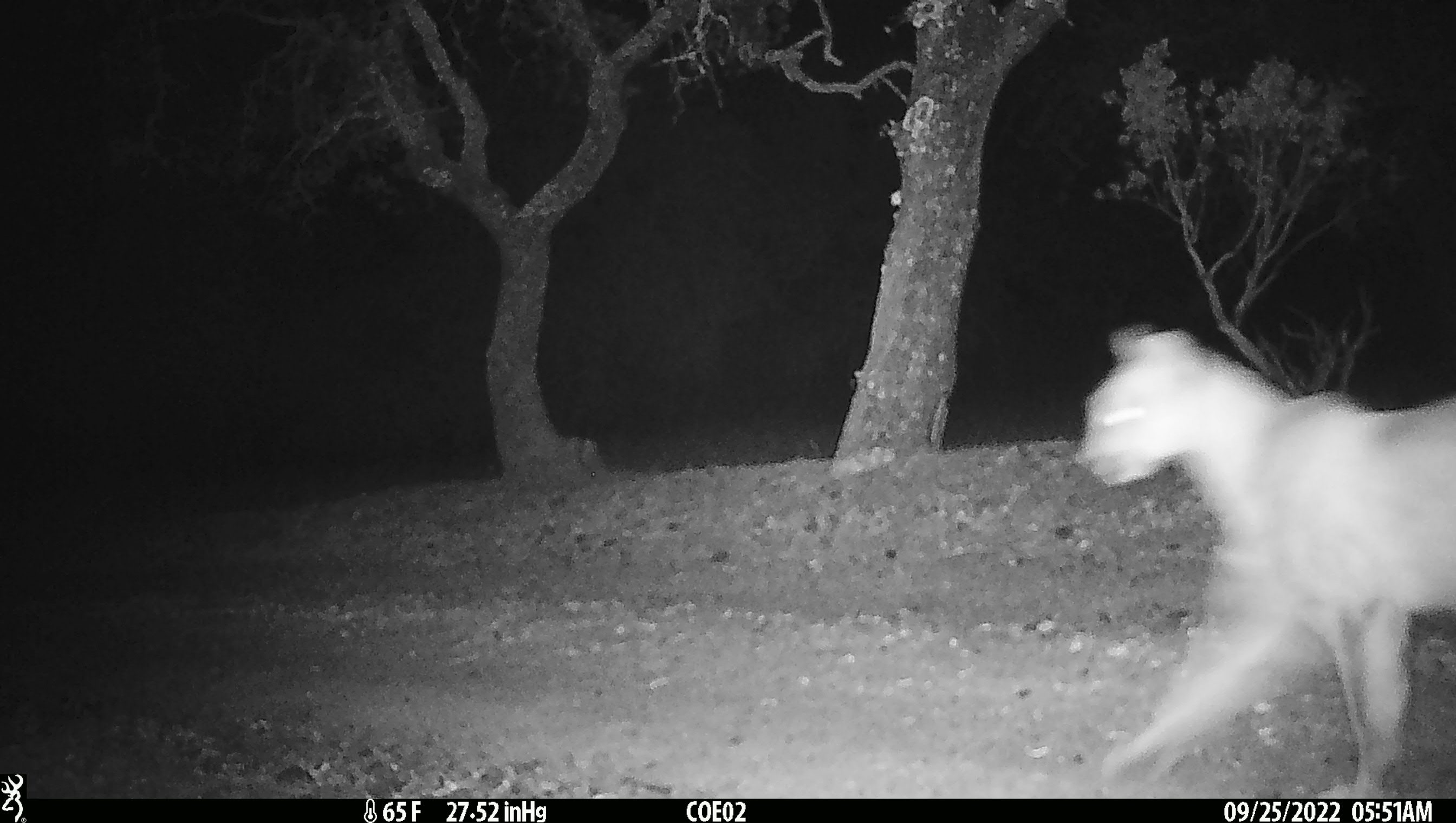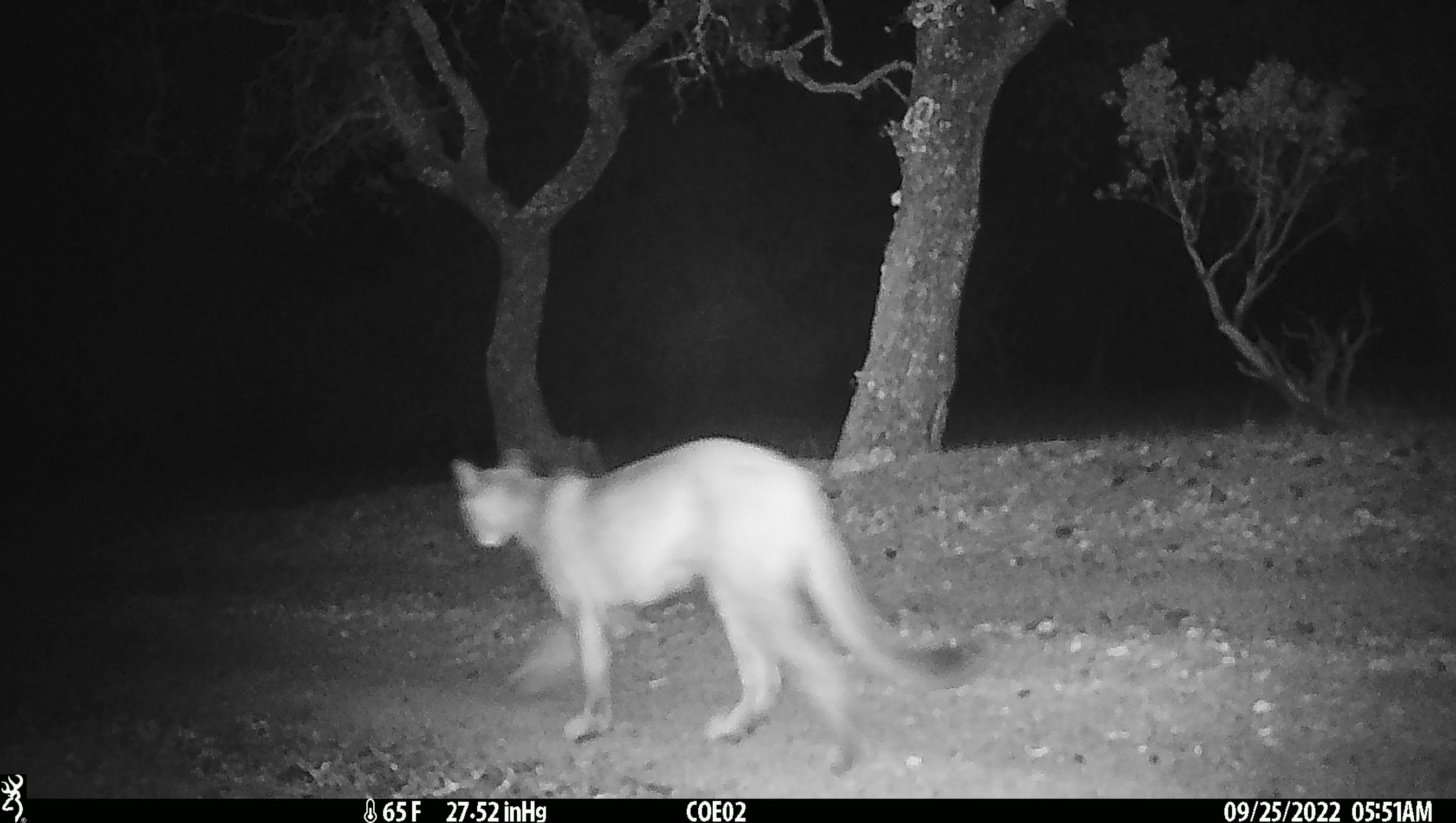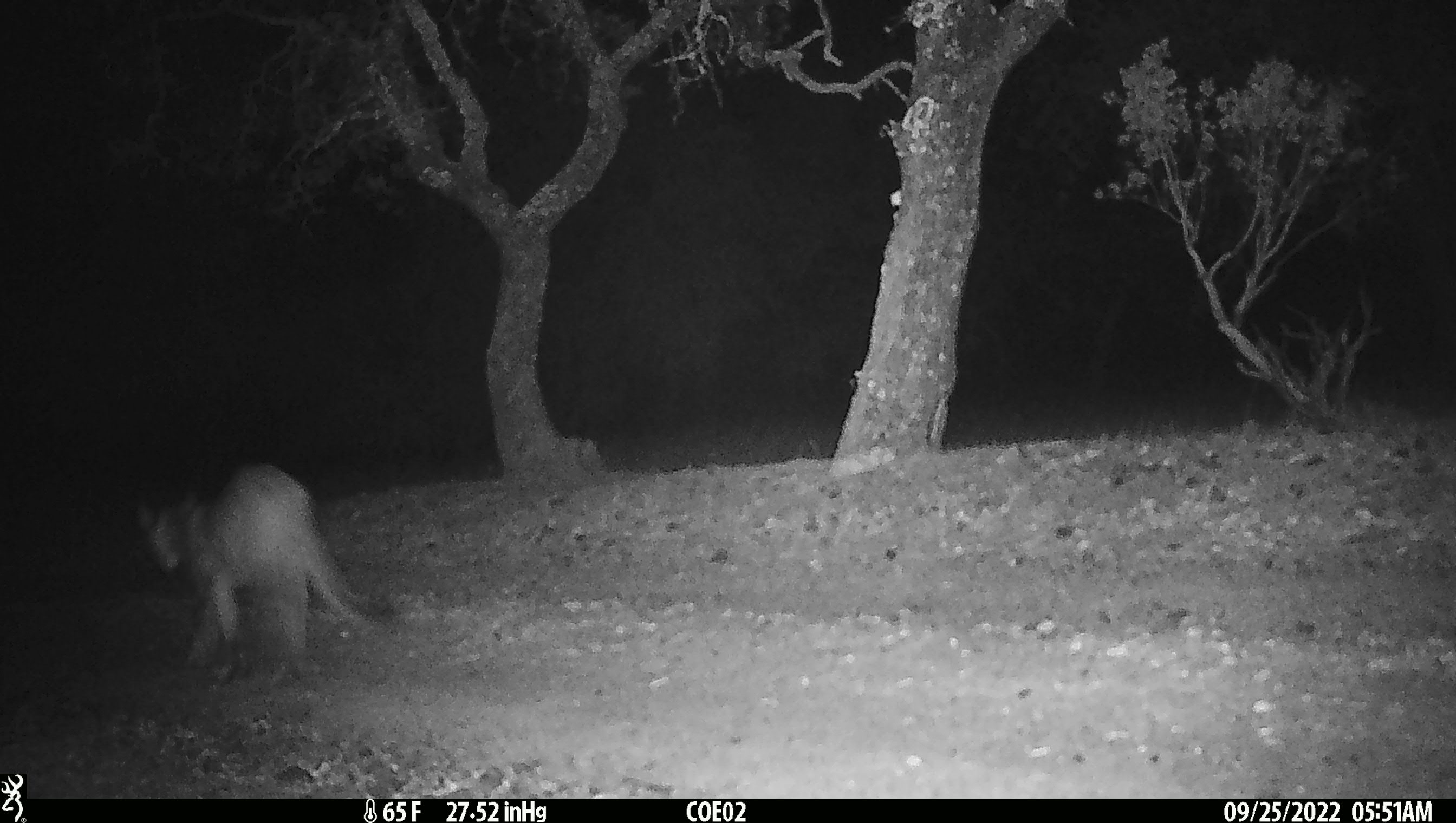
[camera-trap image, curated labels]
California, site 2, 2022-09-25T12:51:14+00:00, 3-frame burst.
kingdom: Animalia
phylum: Chordata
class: Mammalia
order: Carnivora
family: Felidae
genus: Puma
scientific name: Puma concolor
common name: puma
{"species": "puma (Puma concolor)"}